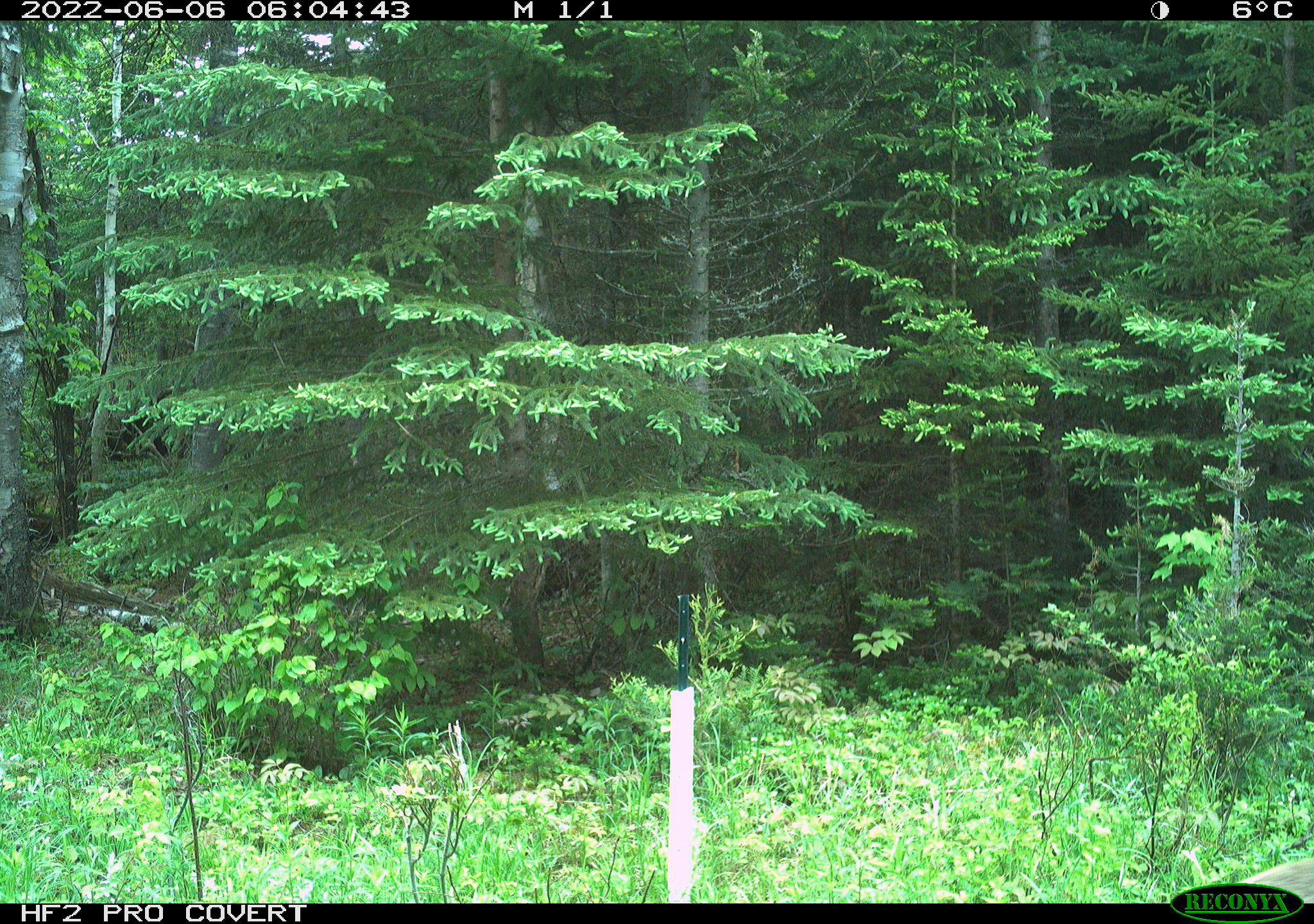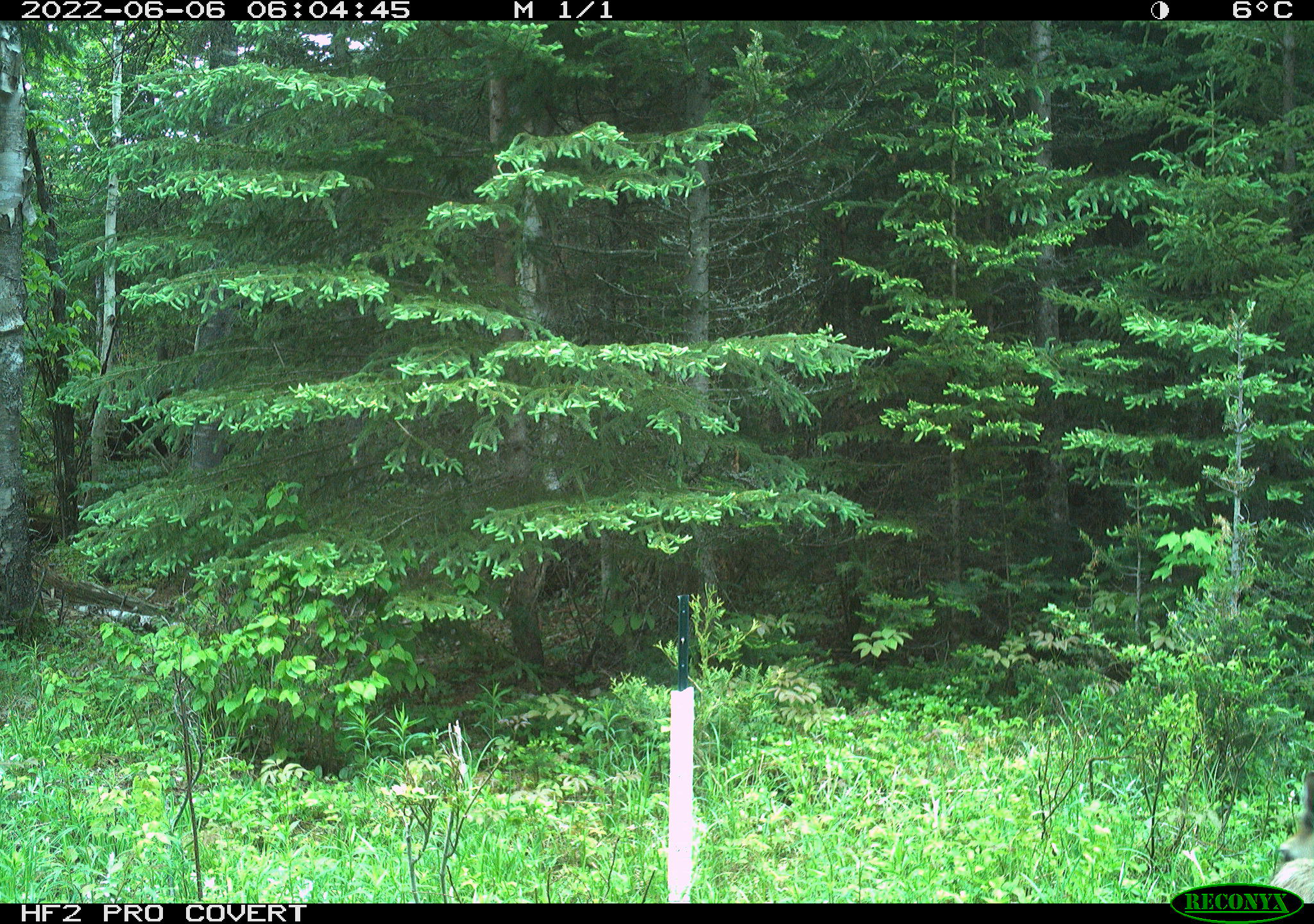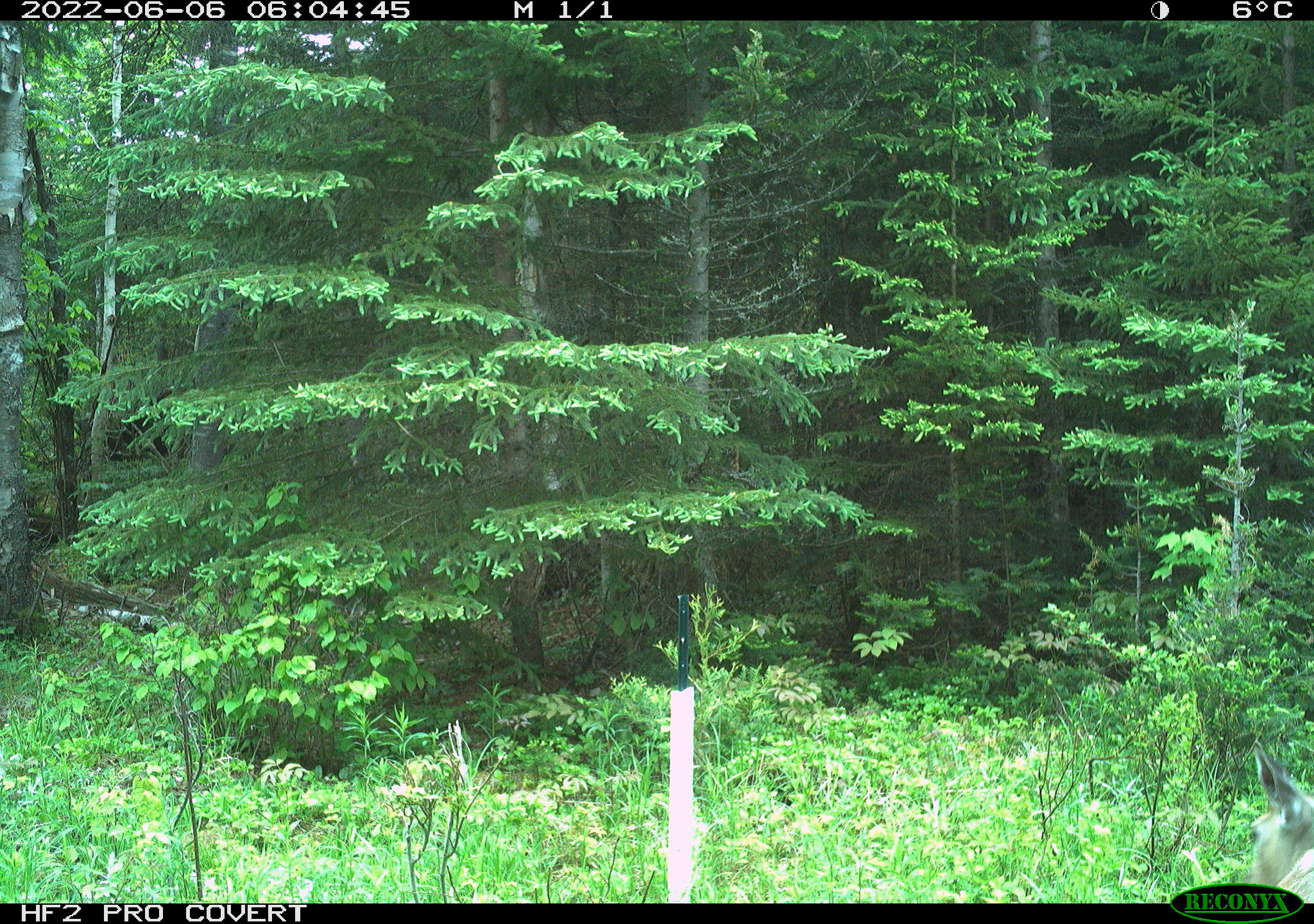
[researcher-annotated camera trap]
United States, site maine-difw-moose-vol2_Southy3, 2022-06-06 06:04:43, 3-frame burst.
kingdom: Animalia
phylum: Chordata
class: Mammalia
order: Artiodactyla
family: Cervidae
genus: Odocoileus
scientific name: Odocoileus virginianus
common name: white-tailed deer